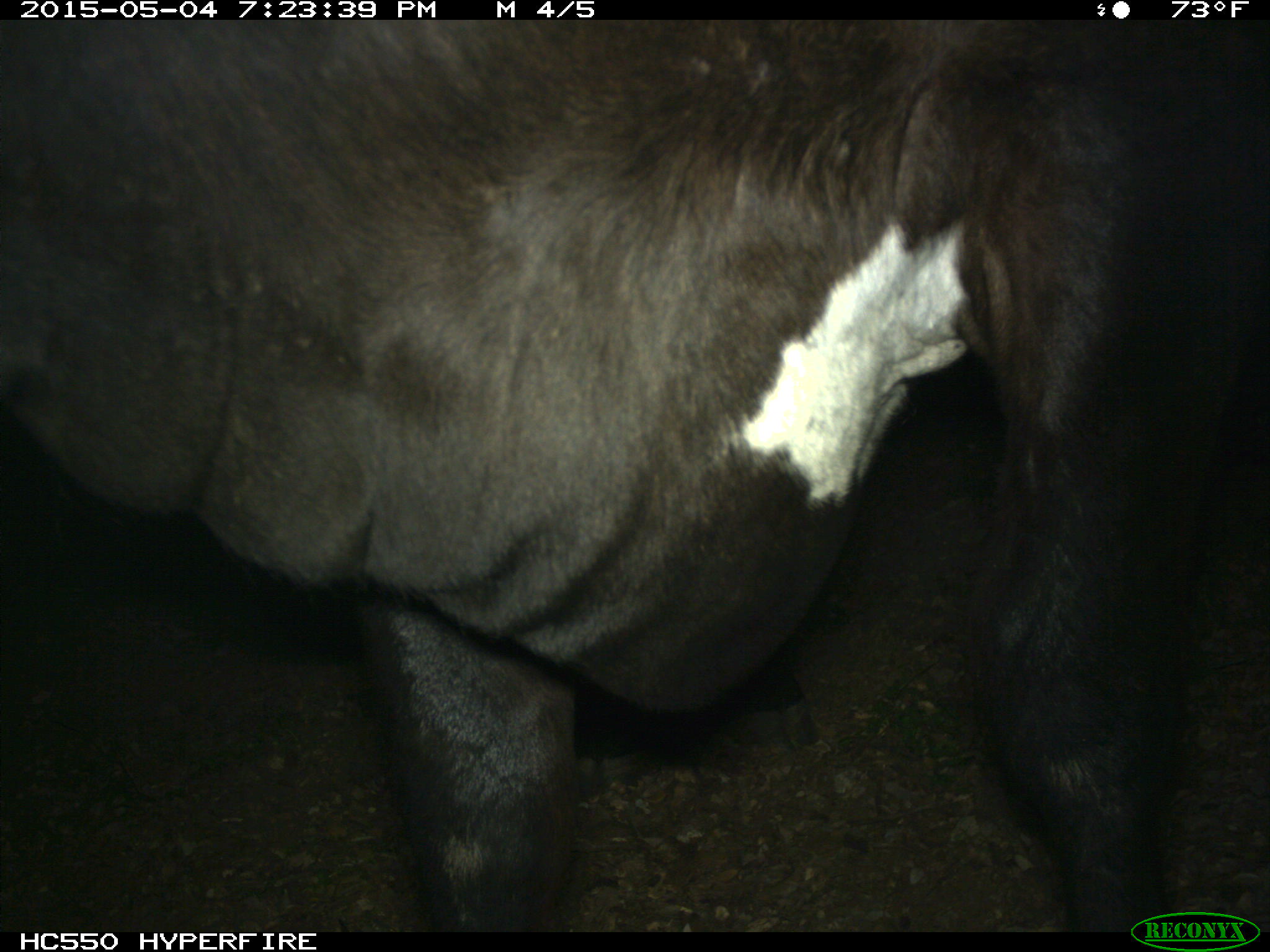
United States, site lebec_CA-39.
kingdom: Animalia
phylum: Chordata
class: Mammalia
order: Artiodactyla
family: Bovidae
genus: Bos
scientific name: Bos taurus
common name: domestic cow